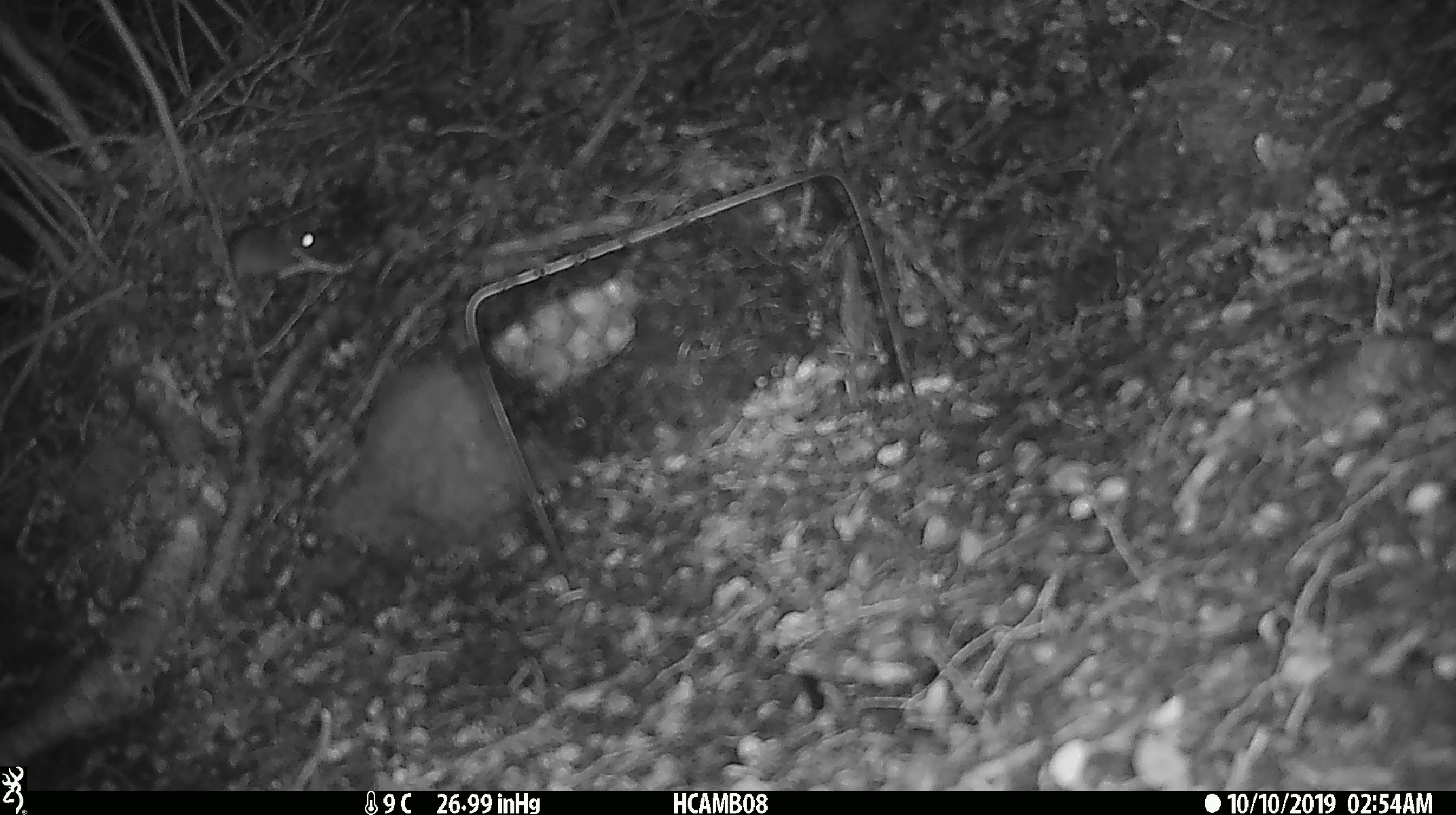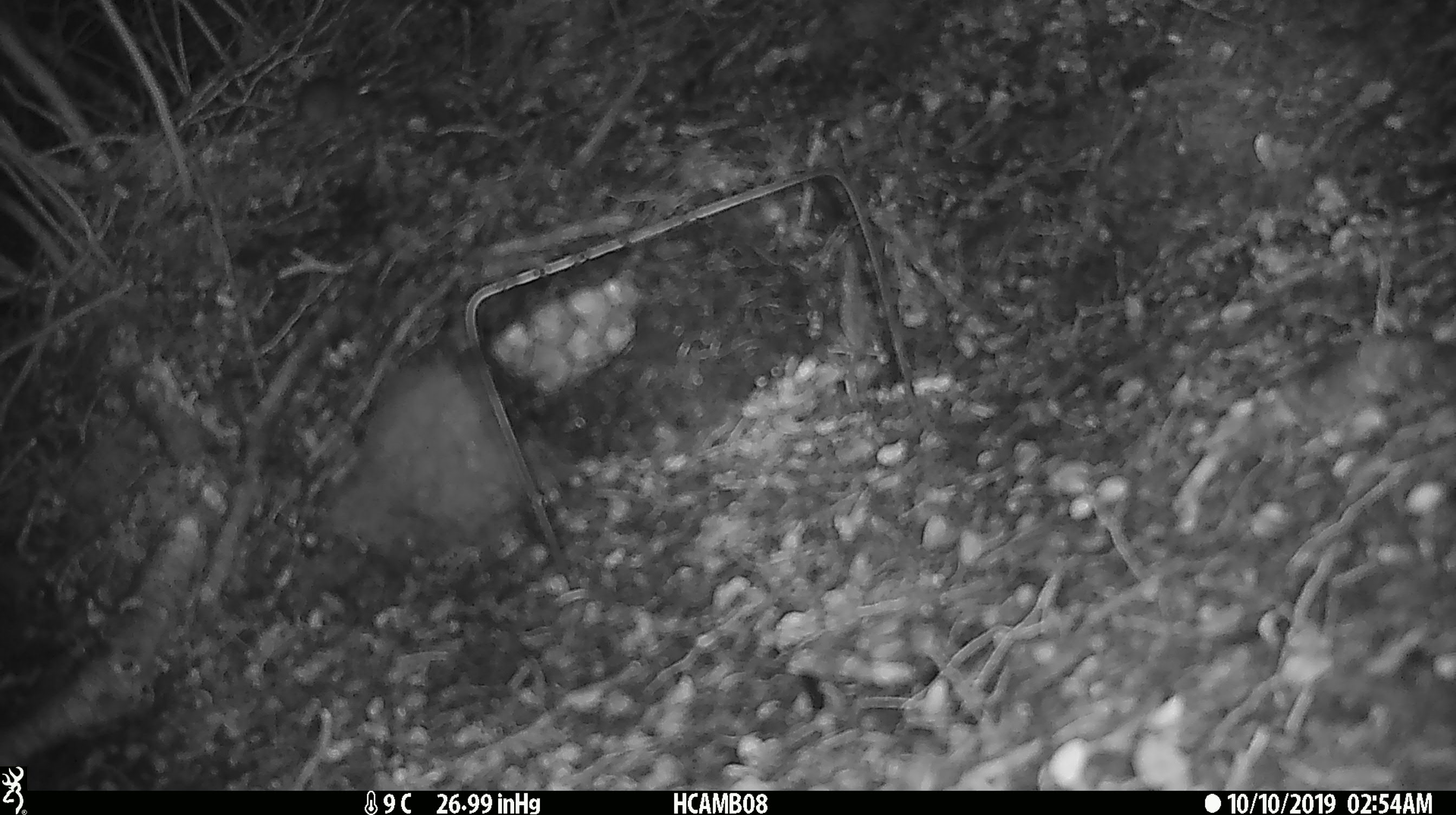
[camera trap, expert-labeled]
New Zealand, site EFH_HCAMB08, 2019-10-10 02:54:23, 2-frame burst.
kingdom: Animalia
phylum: Chordata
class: Mammalia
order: Rodentia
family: Muridae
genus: Mus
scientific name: Mus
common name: mouse